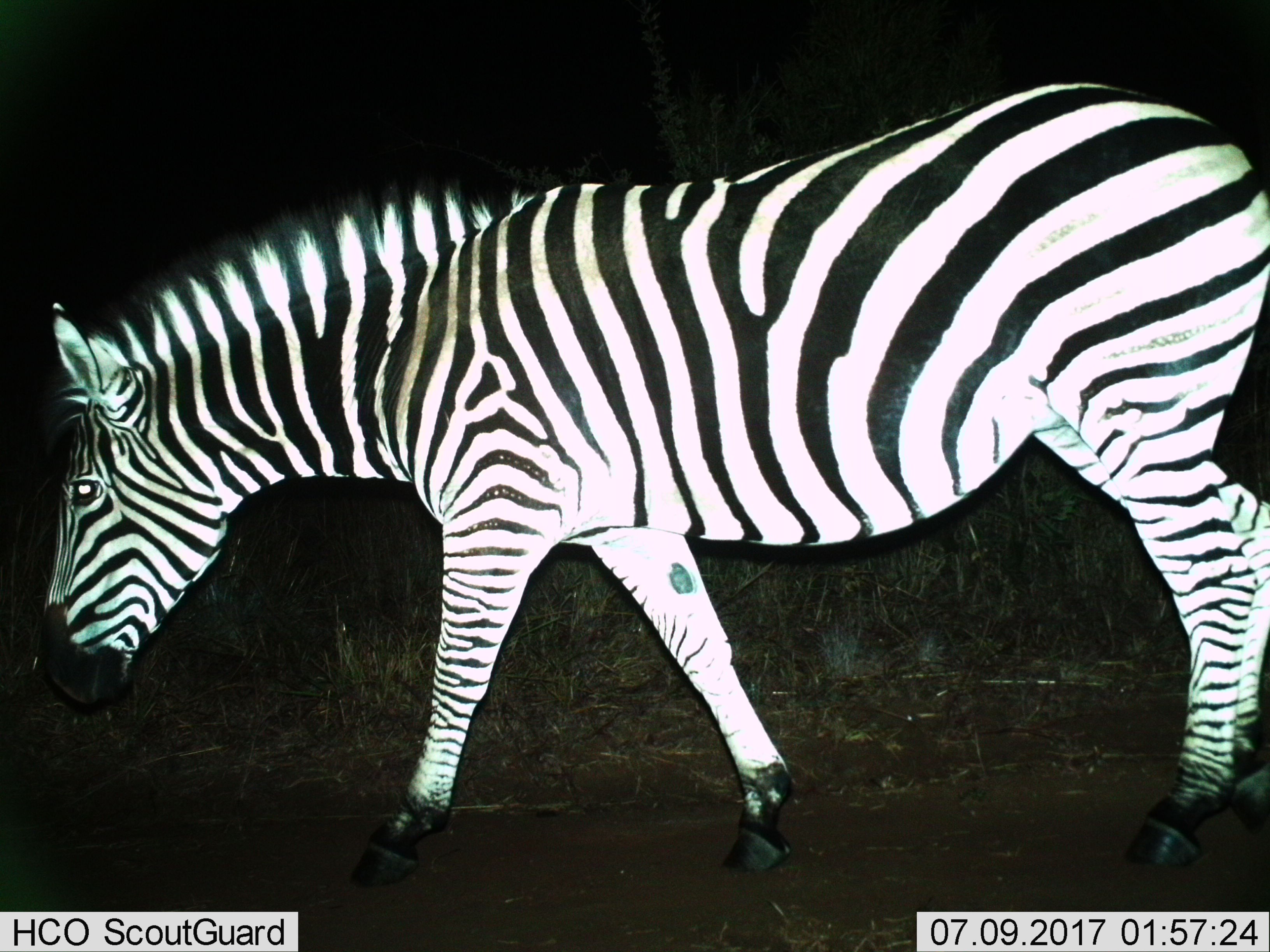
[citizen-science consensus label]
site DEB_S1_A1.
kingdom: Animalia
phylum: Chordata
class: Mammalia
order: Perissodactyla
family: Equidae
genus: Equus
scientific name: Equus quagga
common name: plains zebra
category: zebraplains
Zebraplains (plains zebra) (Equus quagga), count 1. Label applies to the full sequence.